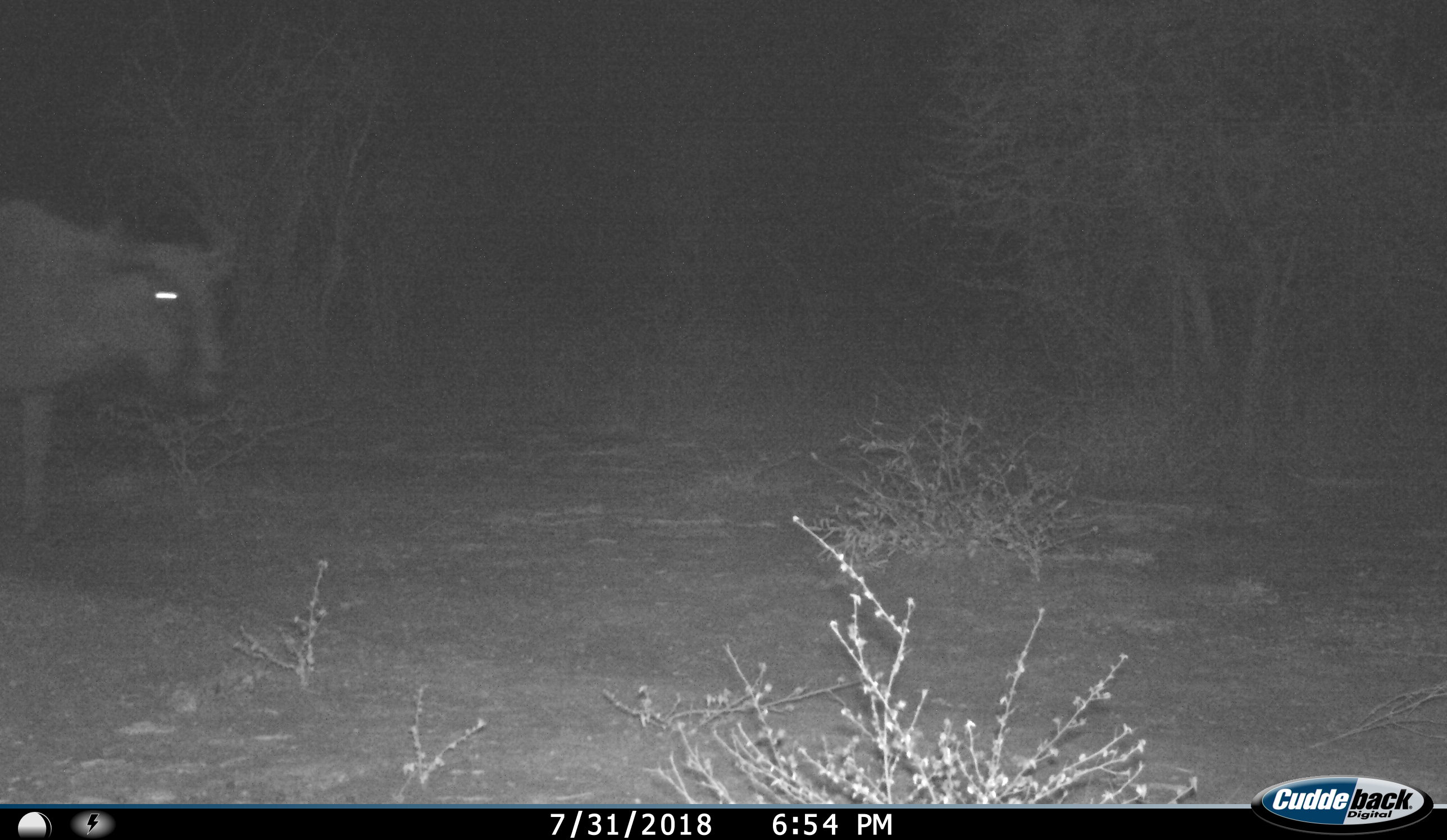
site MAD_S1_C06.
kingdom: Animalia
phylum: Chordata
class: Mammalia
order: Artiodactyla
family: Bovidae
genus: Connochaetes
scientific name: Connochaetes taurinus taurinus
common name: blue wildebeest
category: wildebeestblue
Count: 1.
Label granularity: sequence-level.